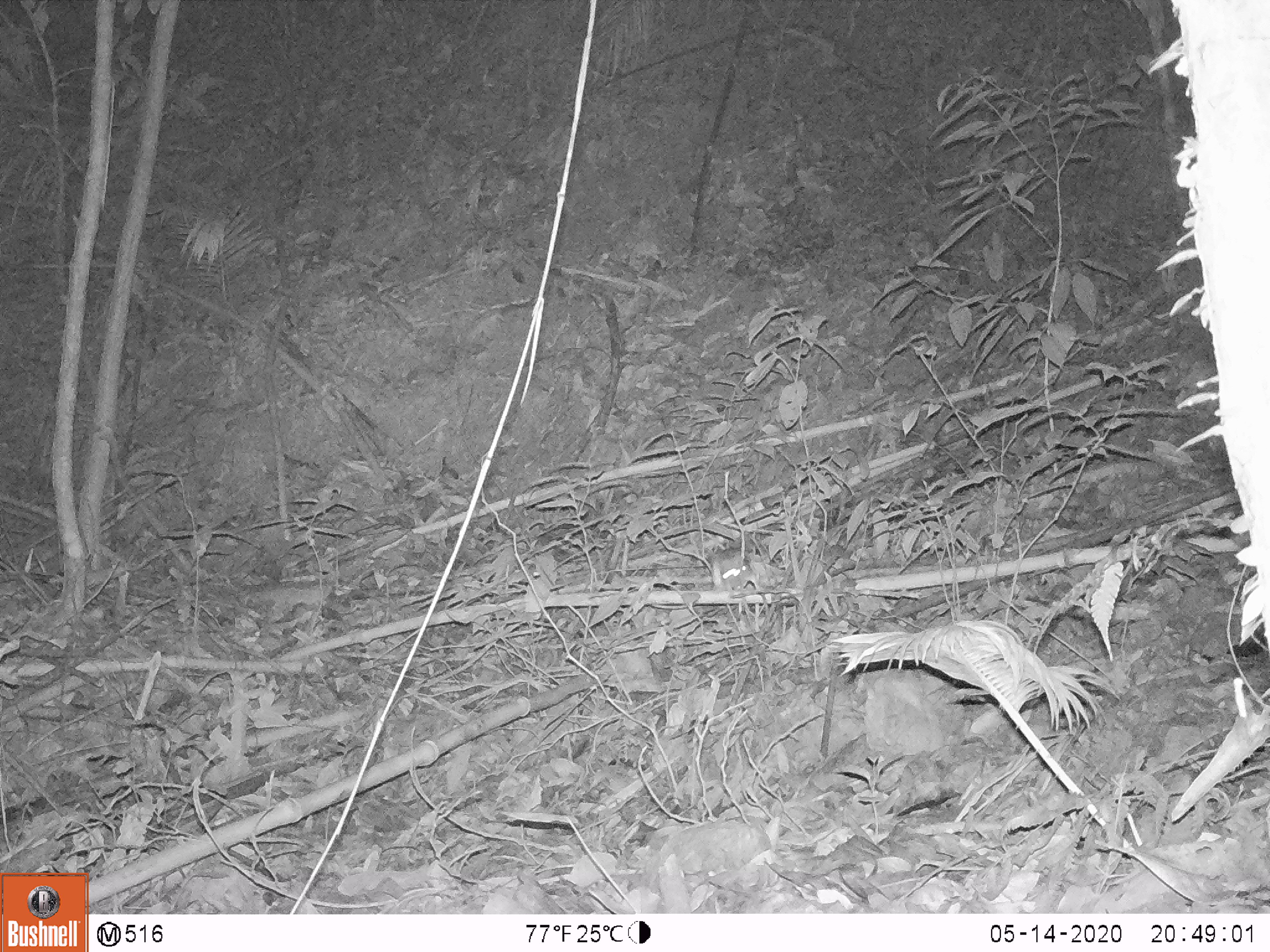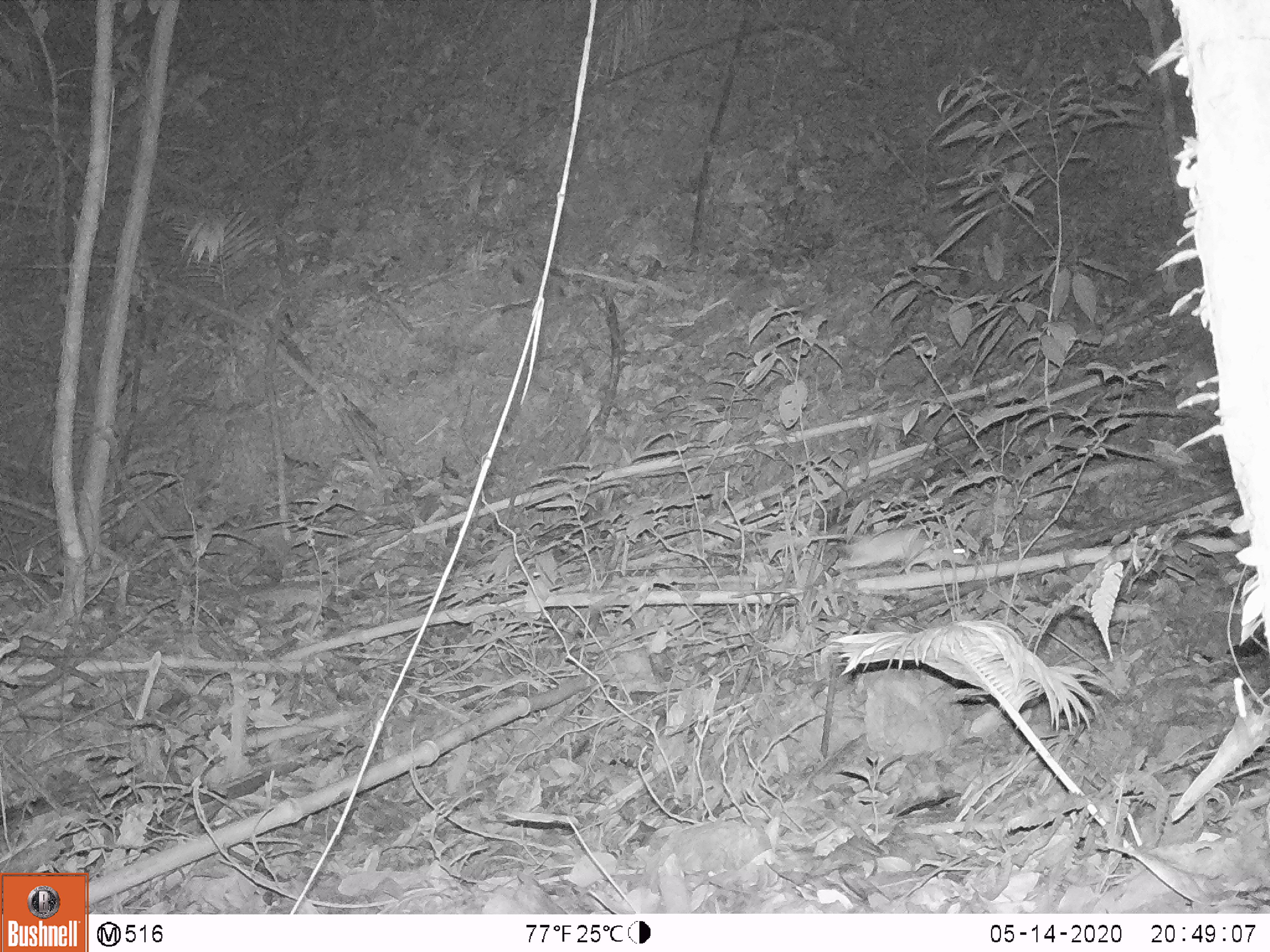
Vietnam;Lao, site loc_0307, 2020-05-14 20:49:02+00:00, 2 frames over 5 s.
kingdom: Animalia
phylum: Chordata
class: Mammalia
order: Rodentia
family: Muridae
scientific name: Muridae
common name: old-world mice and rats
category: unidentified murid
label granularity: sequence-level